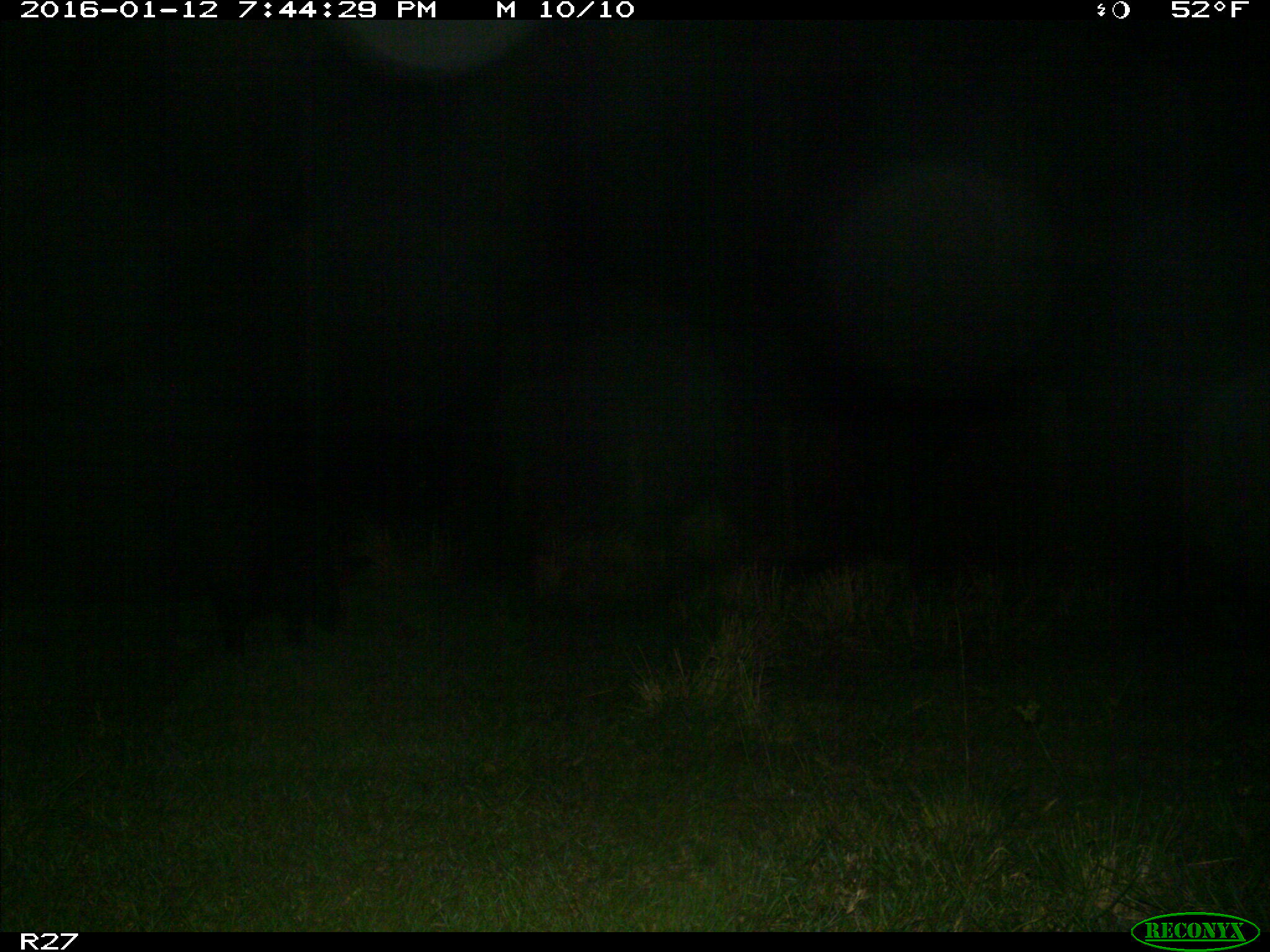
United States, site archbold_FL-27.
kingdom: Animalia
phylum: Chordata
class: Mammalia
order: Artiodactyla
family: Suidae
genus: Sus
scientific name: Sus scrofa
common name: wild boar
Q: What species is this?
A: Sus scrofa (wild boar).